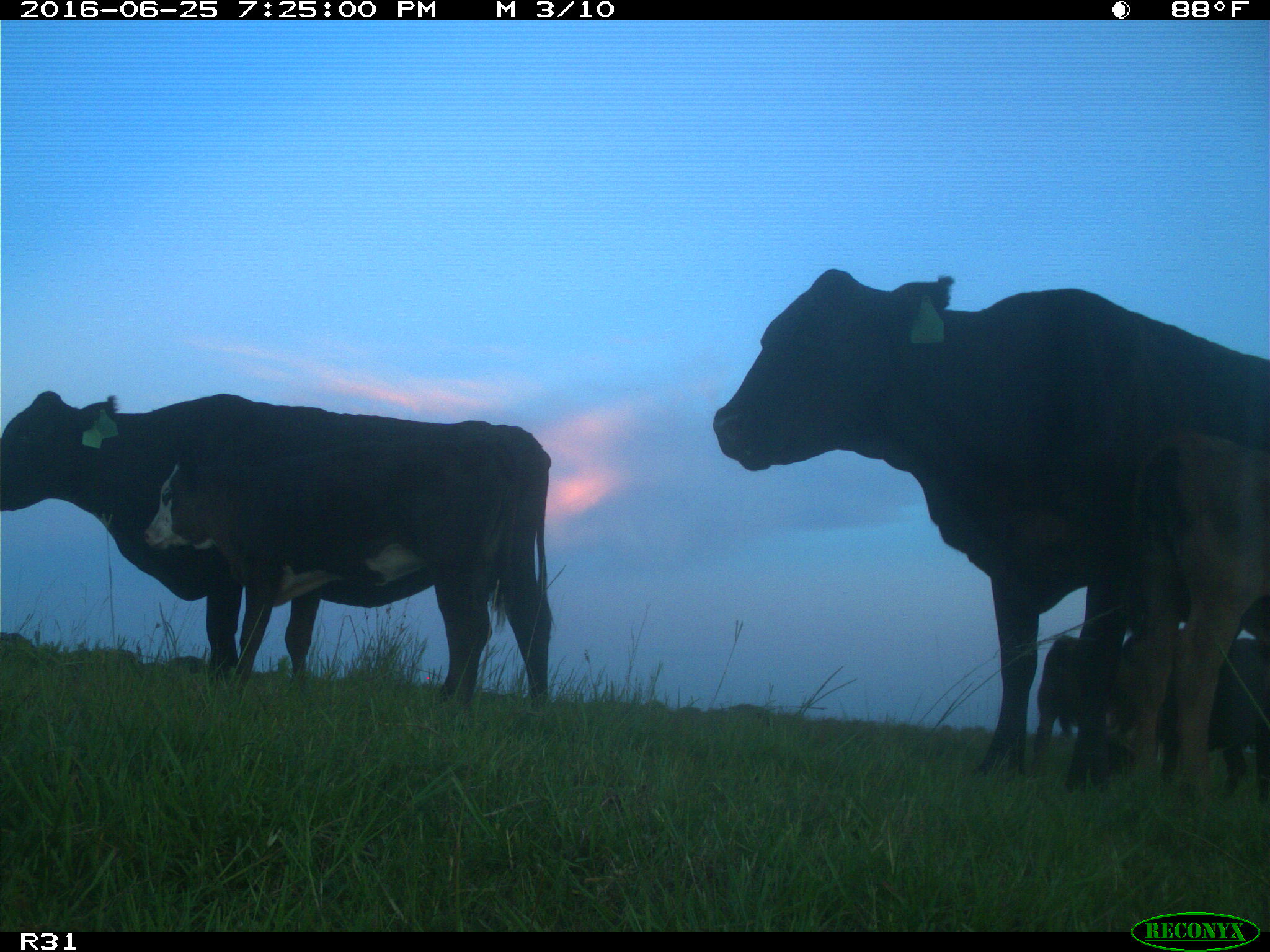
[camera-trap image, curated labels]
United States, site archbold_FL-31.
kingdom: Animalia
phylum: Chordata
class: Mammalia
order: Artiodactyla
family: Bovidae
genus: Bos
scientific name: Bos taurus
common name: domestic cow